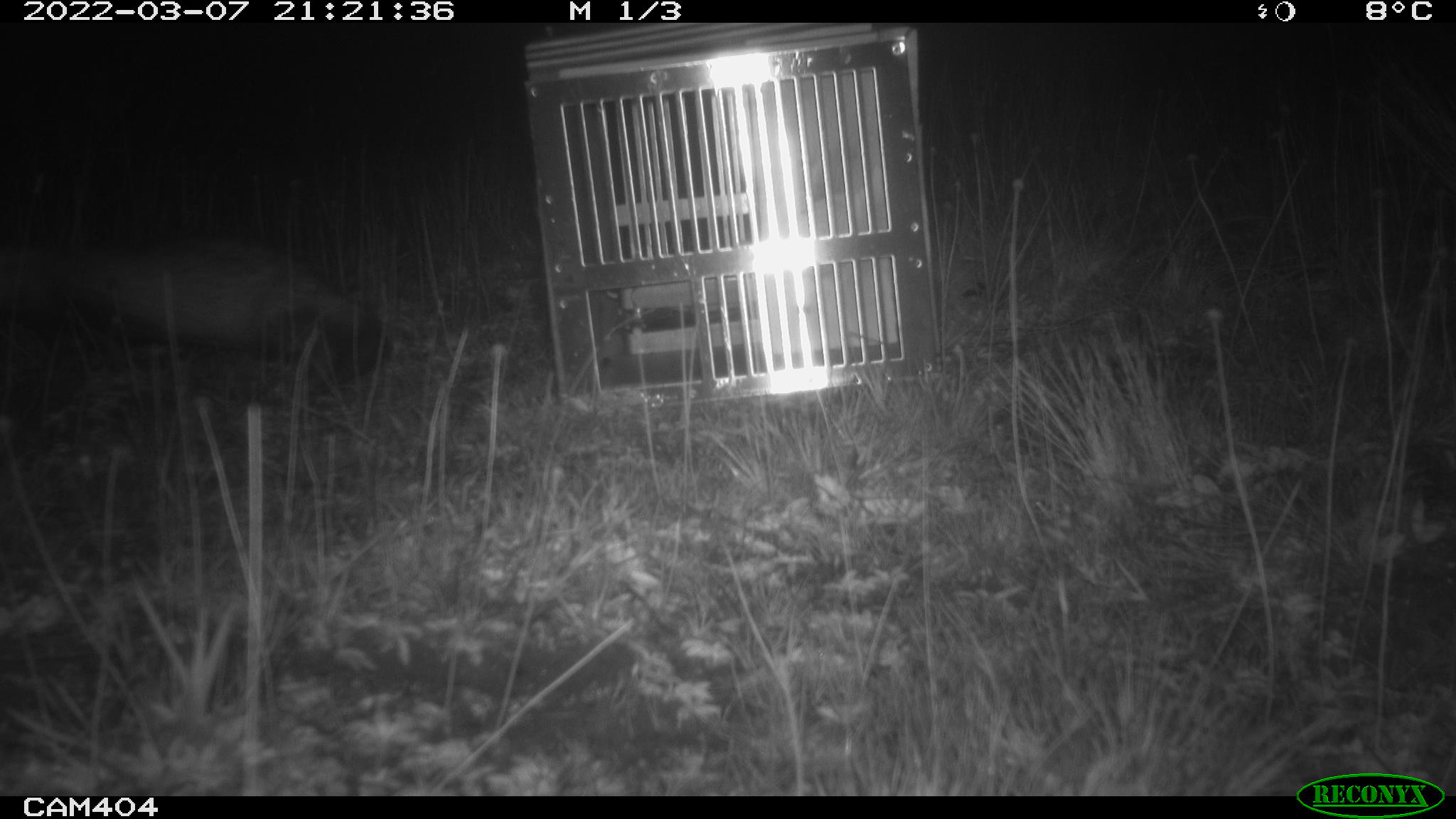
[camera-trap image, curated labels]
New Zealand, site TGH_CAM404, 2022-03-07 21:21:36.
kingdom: Animalia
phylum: Chordata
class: Mammalia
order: Carnivora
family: Mustelidae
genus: Mustela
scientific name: Mustela furo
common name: ferret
Ferret (Mustela furo).